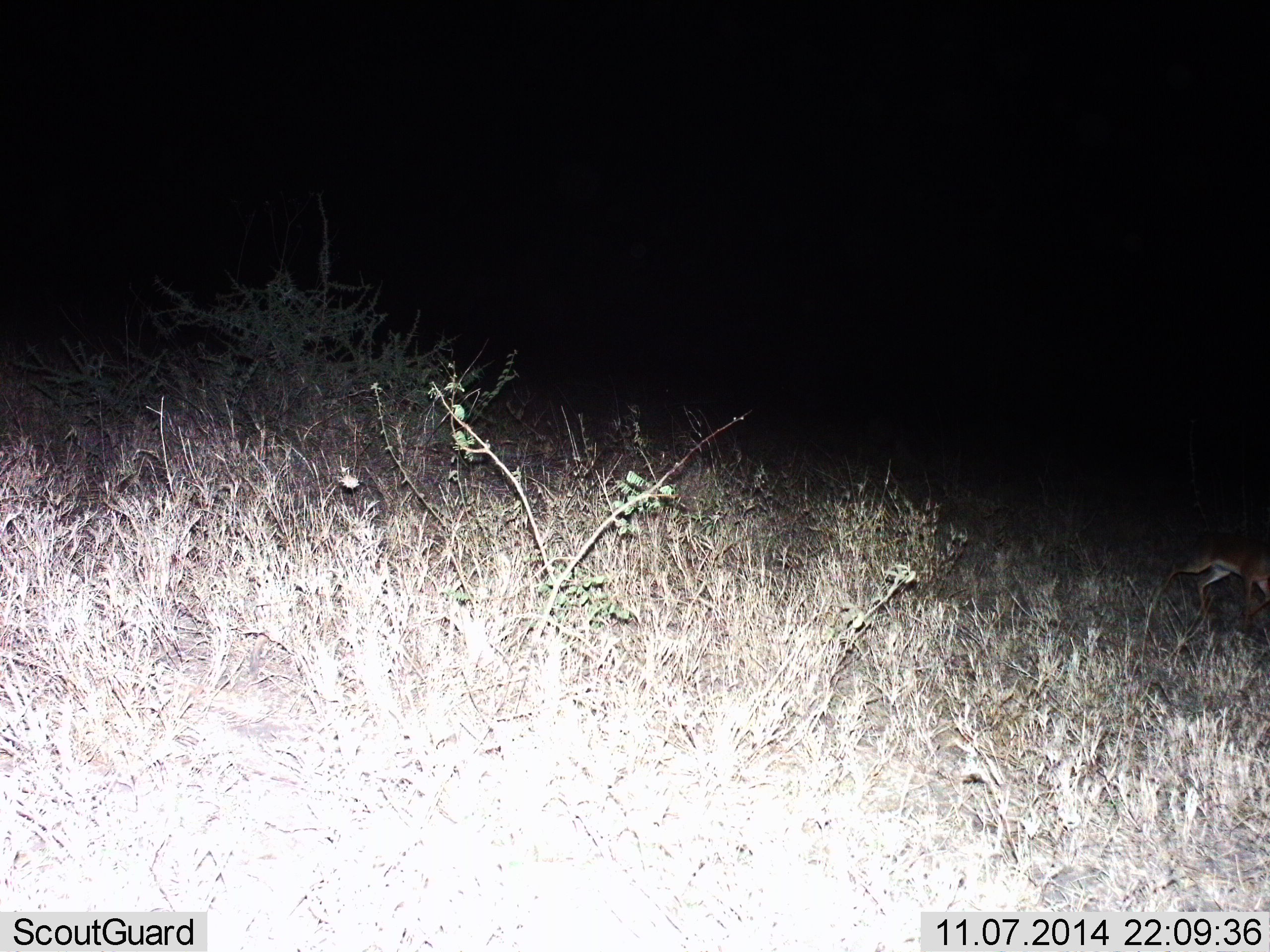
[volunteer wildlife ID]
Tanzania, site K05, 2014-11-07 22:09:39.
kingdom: Animalia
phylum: Chordata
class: Mammalia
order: Artiodactyla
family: Bovidae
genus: Madoqua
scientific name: Madoqua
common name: dikdik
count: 1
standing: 0%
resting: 0%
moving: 100%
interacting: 0%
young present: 0%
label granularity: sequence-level